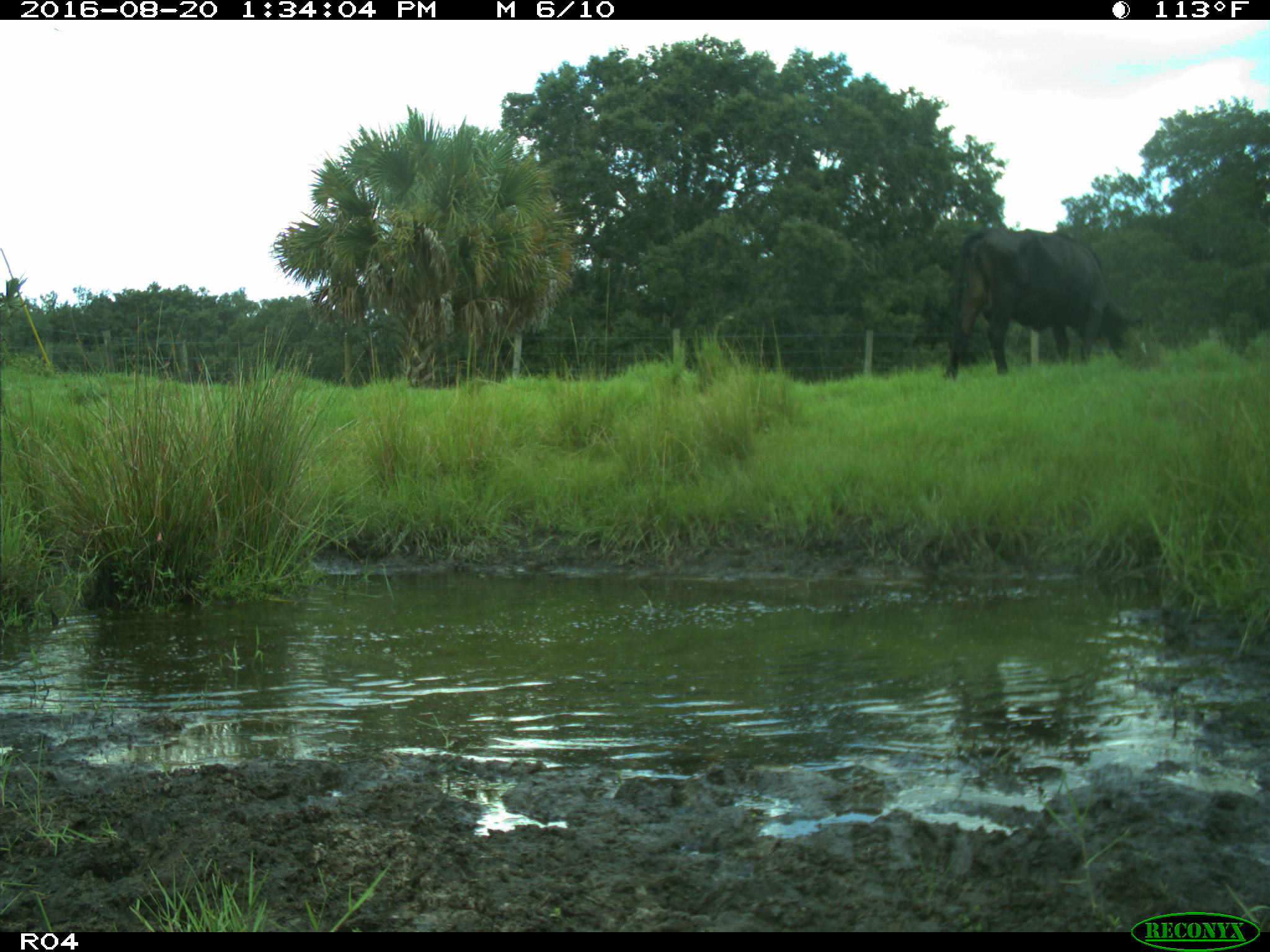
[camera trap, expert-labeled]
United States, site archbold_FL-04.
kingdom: Animalia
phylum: Chordata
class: Mammalia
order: Artiodactyla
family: Bovidae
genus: Bos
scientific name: Bos taurus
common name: domestic cow